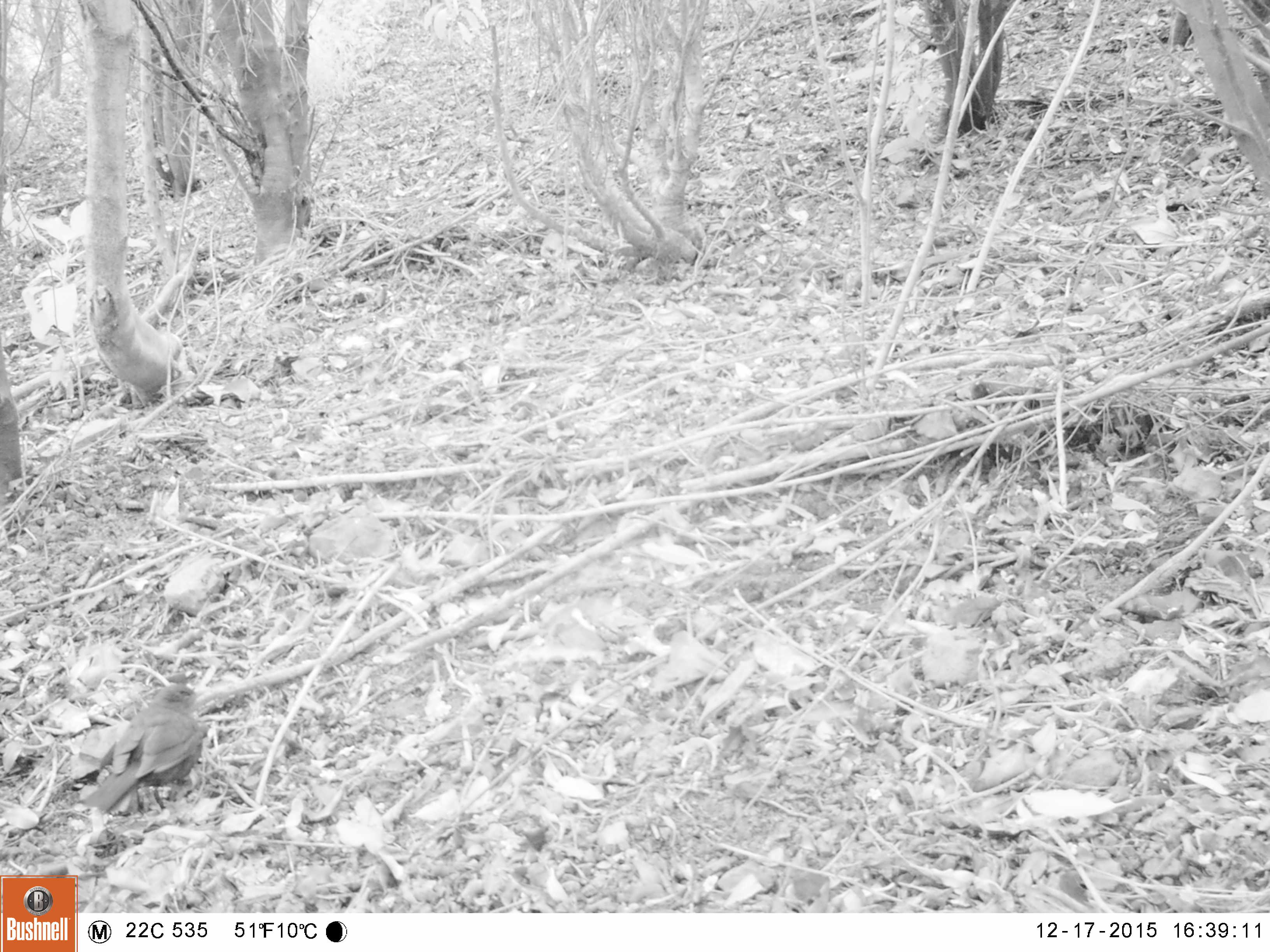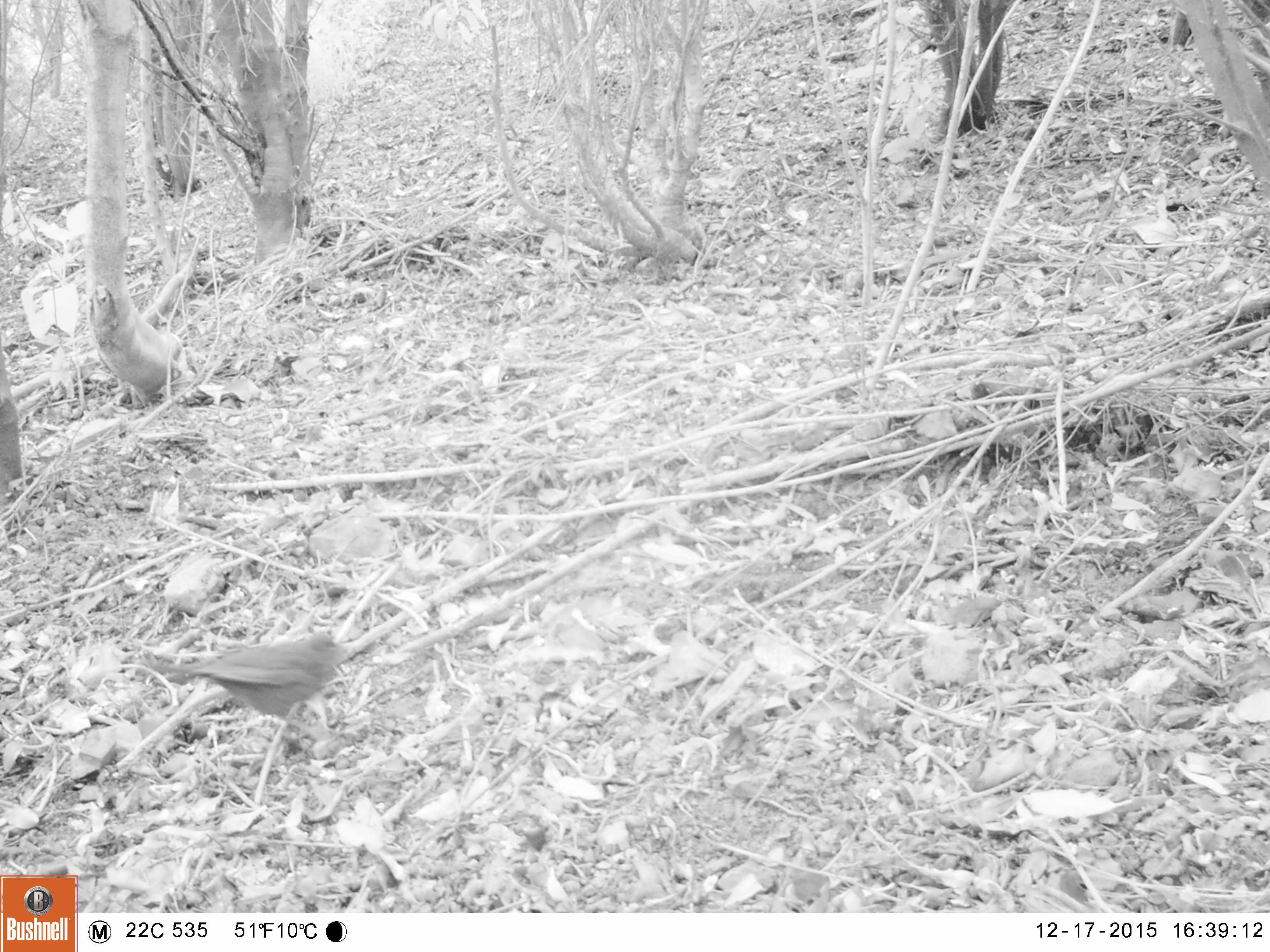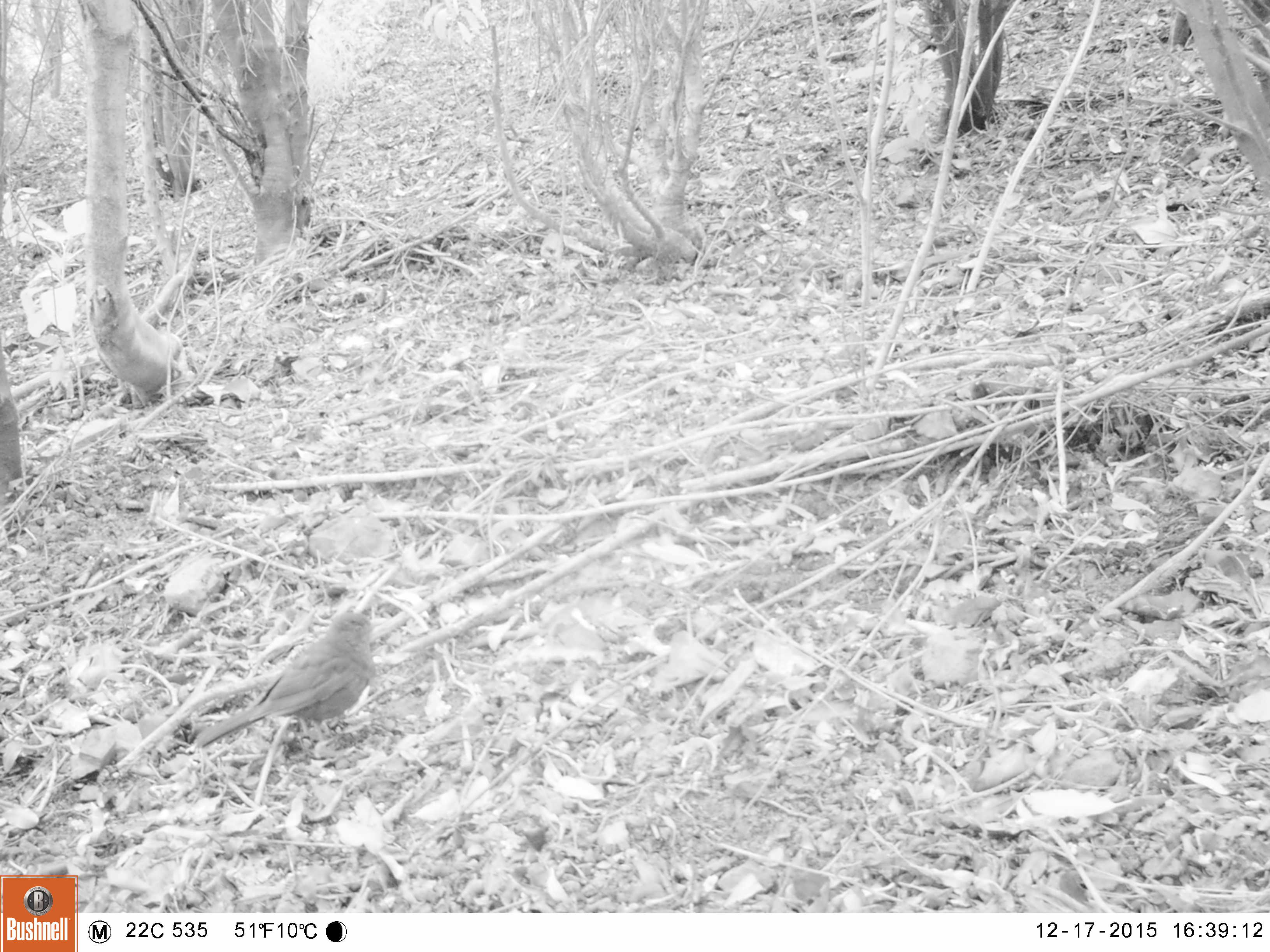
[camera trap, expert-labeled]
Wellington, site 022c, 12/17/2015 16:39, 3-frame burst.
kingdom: Animalia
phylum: Chordata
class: Aves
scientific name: Aves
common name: bird